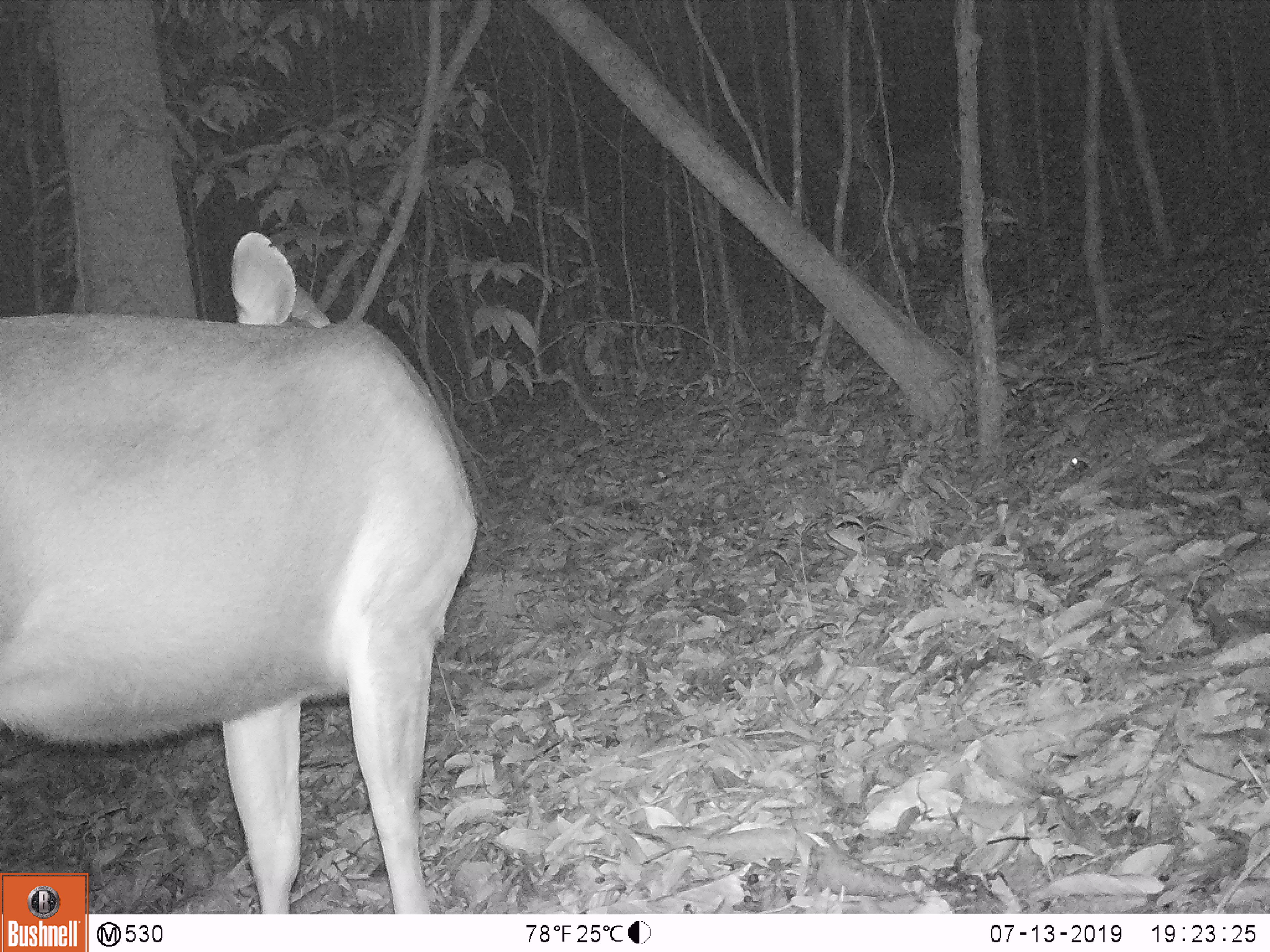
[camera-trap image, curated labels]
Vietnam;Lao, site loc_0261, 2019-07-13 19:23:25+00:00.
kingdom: Animalia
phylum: Chordata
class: Mammalia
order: Artiodactyla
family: Cervidae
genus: Rusa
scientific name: Rusa unicolor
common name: sambar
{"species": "sambar (Rusa unicolor)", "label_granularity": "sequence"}